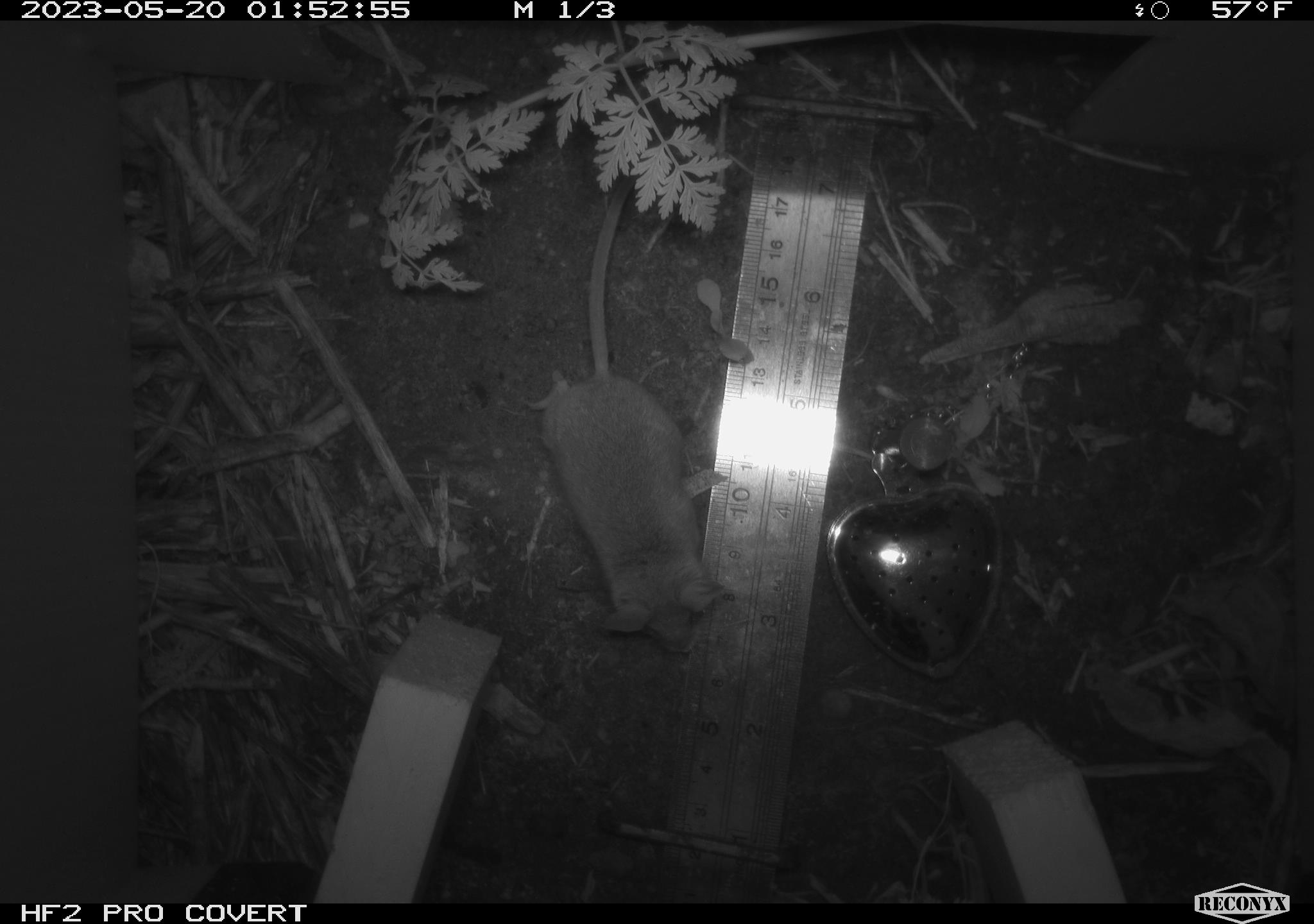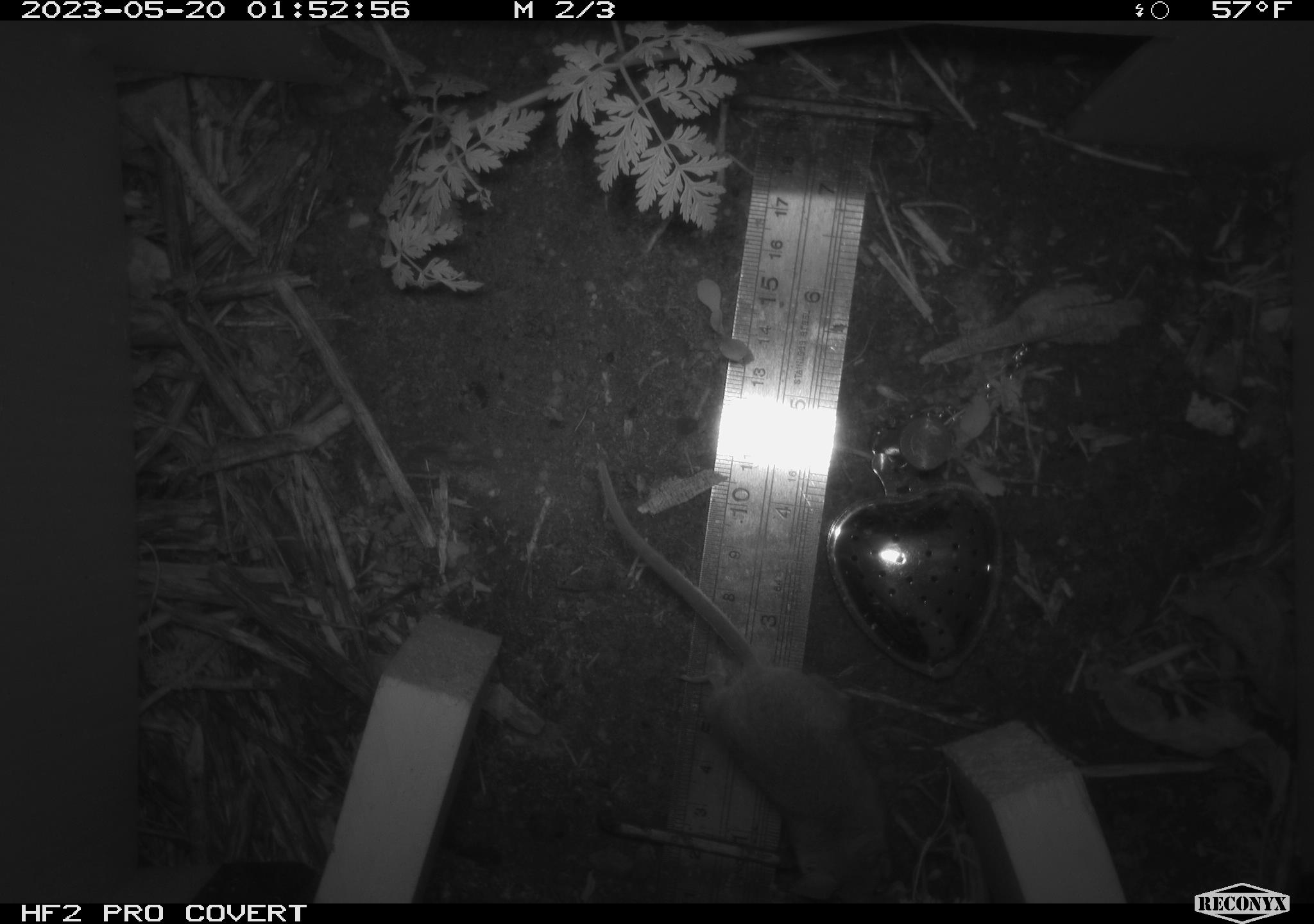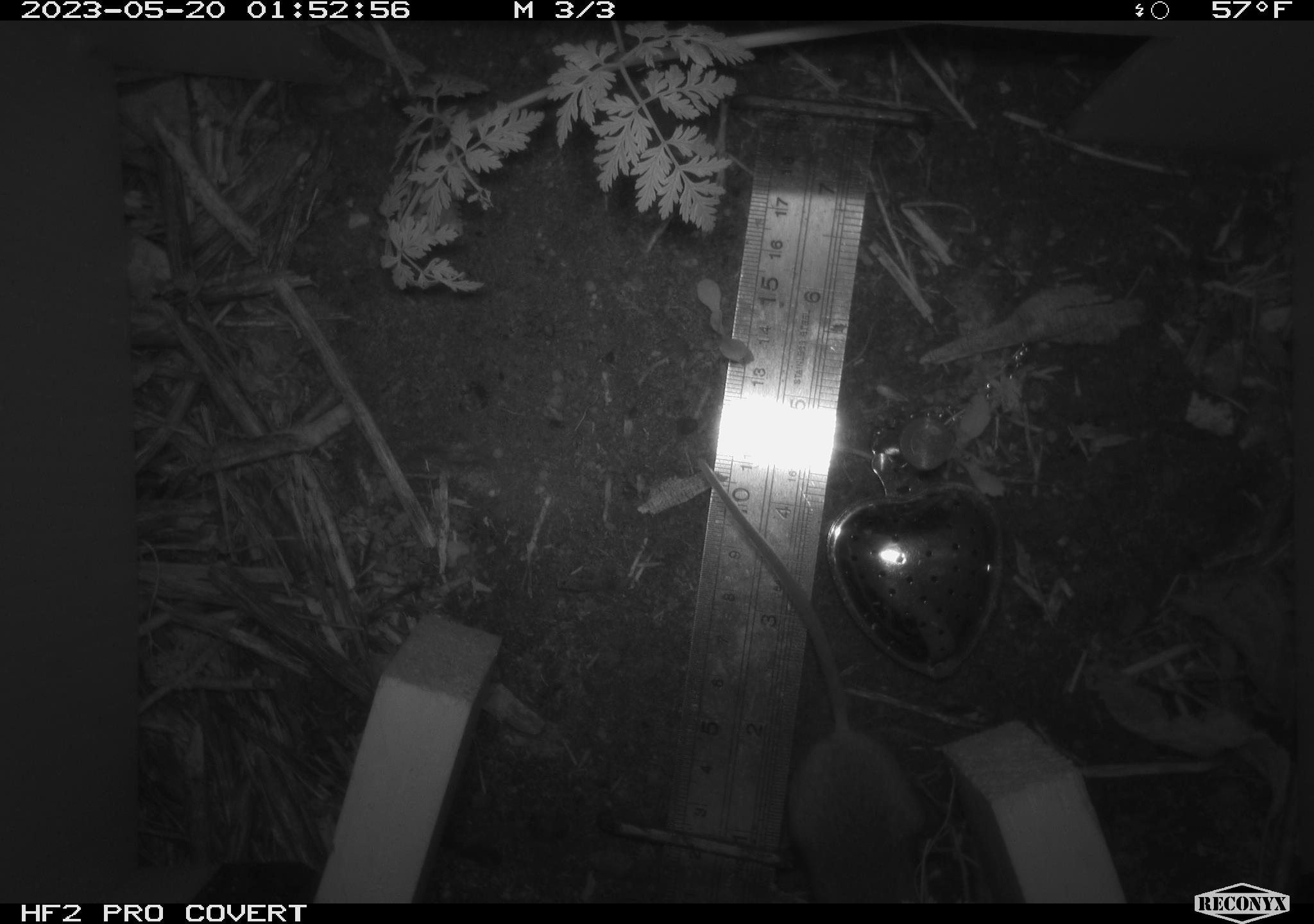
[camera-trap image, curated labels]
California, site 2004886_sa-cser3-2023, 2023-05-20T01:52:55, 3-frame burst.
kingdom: Animalia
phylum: Chordata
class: Mammalia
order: Rodentia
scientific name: Rodentia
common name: mouse species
Mouse species (Rodentia).